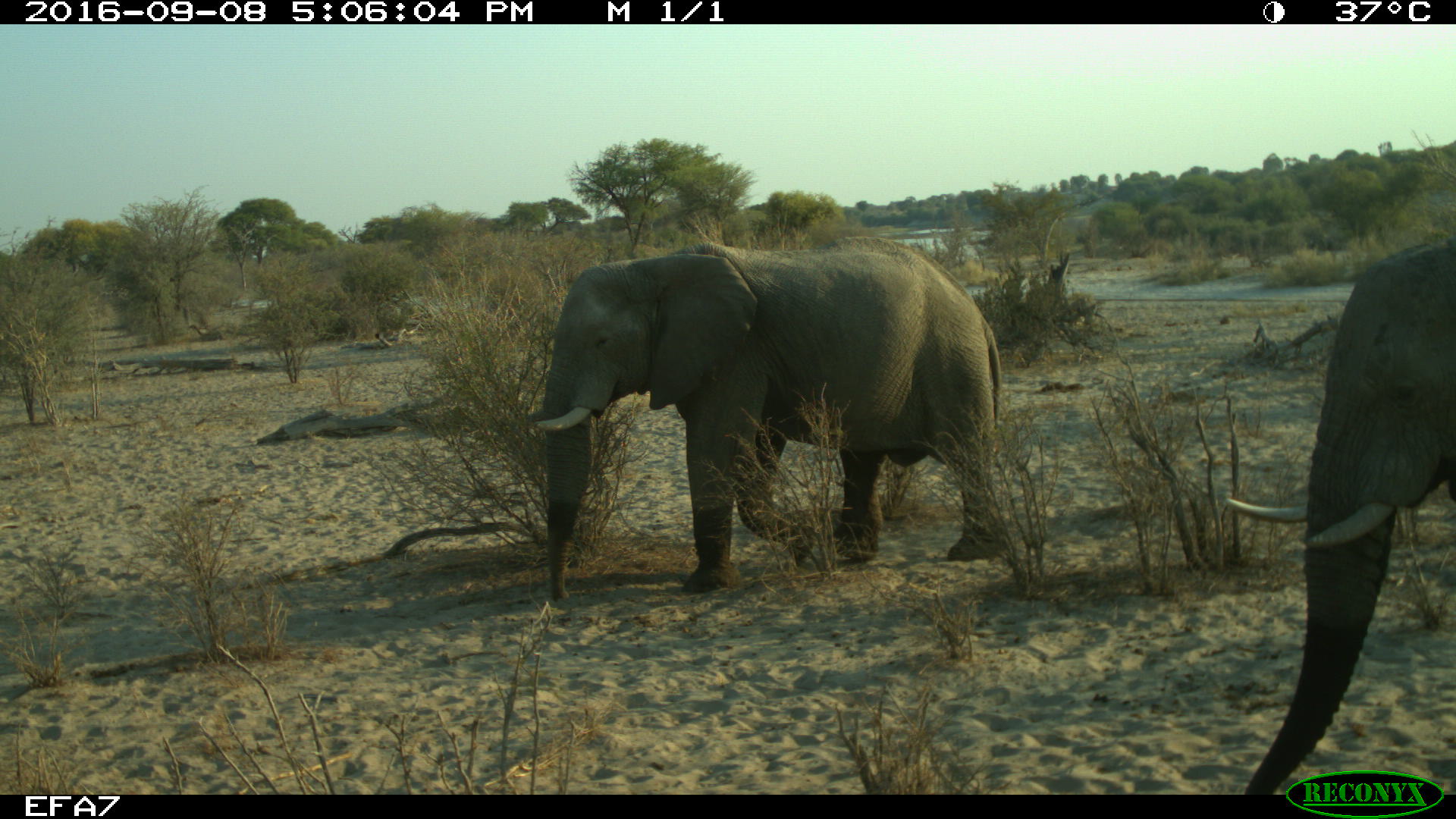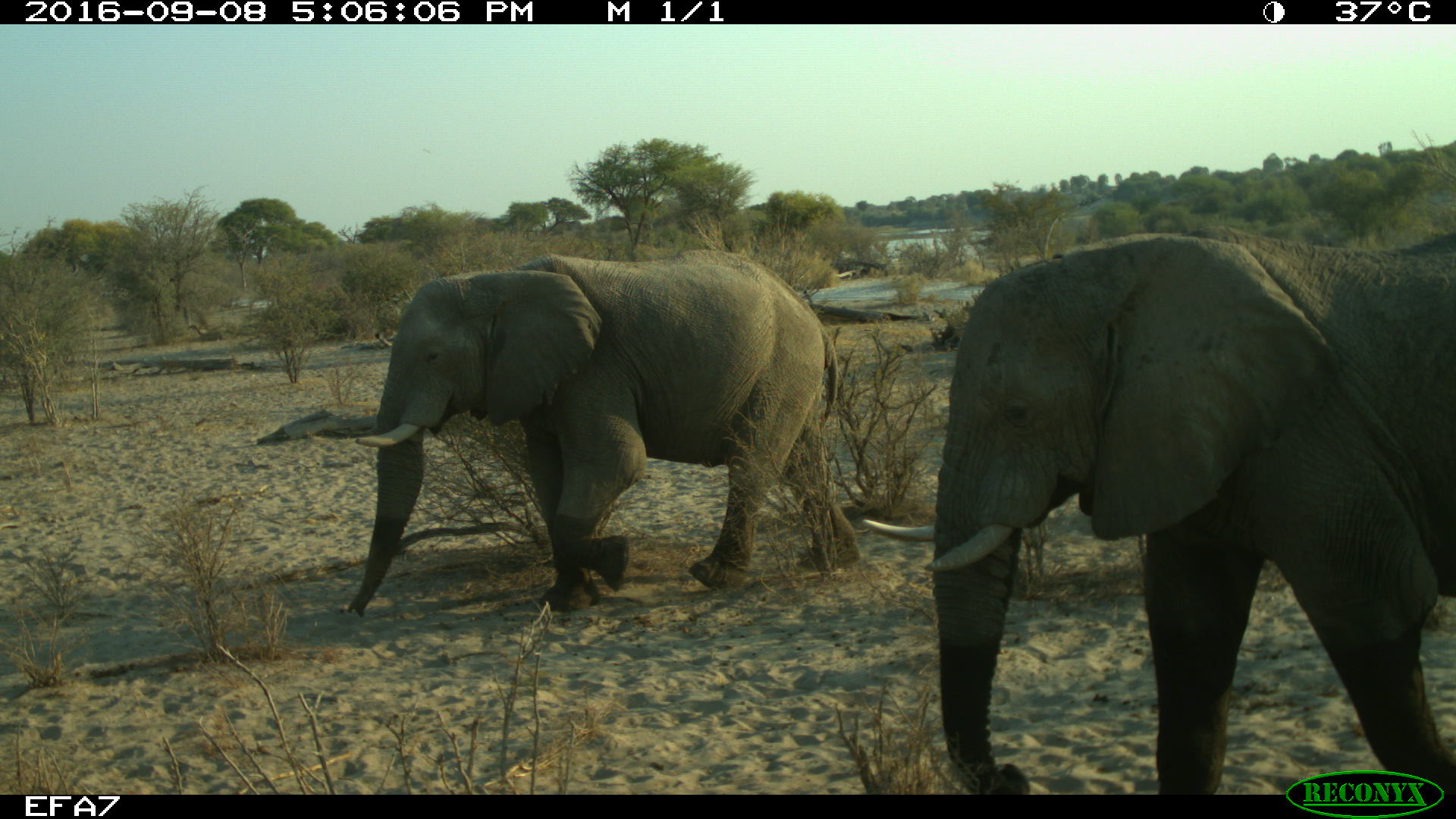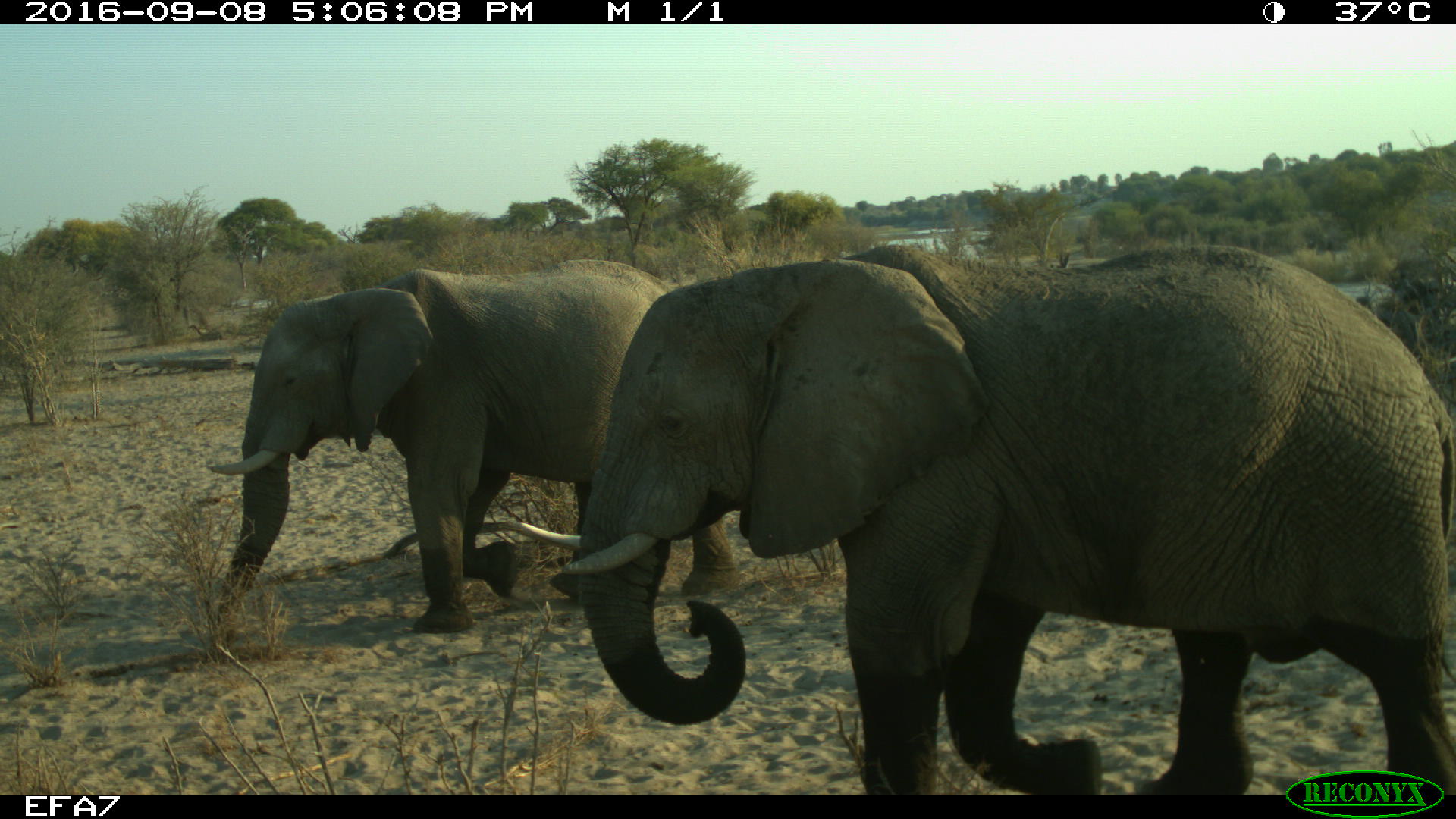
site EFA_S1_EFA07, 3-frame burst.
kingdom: Animalia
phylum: Chordata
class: Mammalia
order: Proboscidea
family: Elephantidae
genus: Loxodonta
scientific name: Loxodonta africana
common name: african bush elephant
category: elephant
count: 2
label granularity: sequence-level